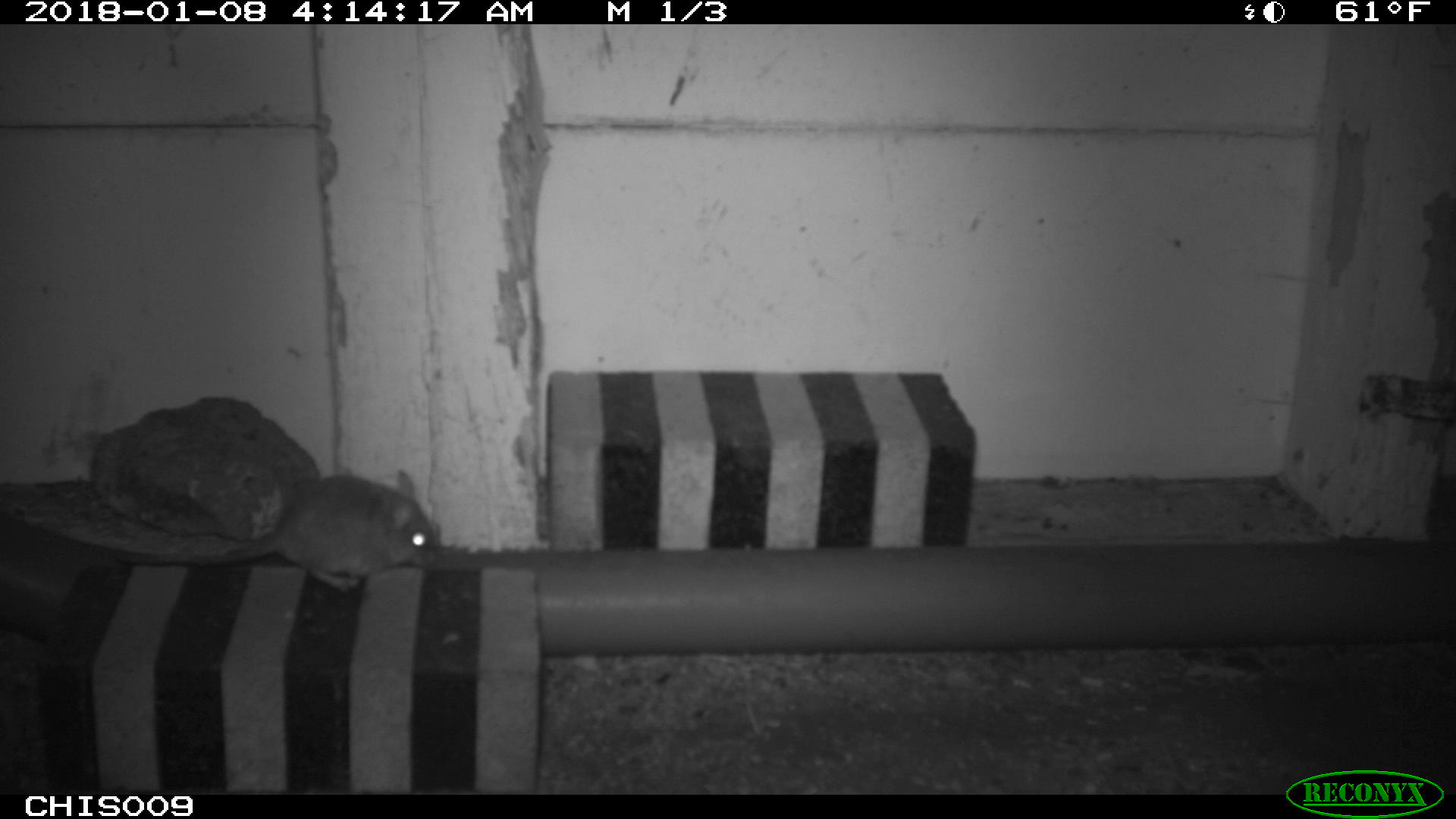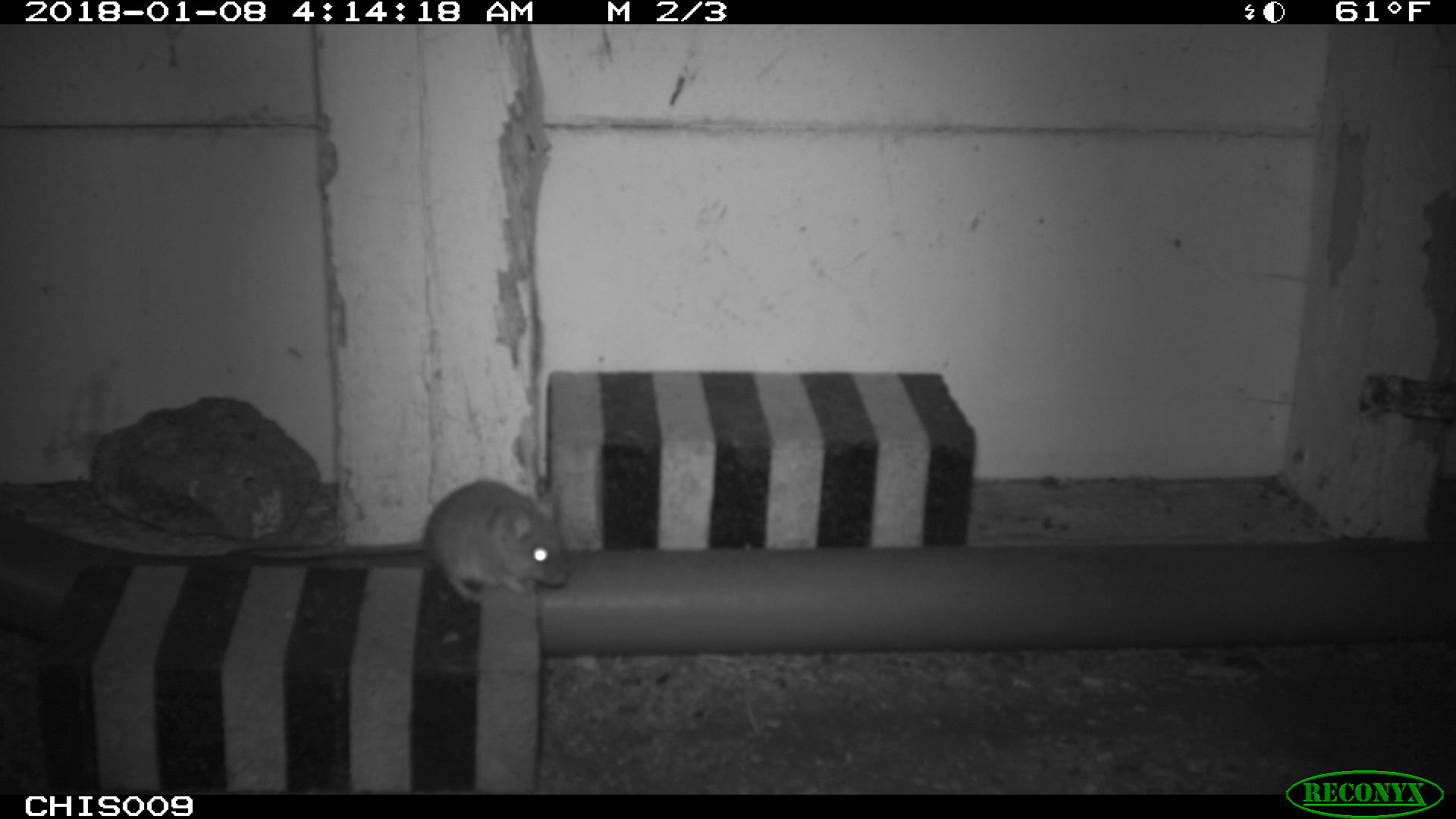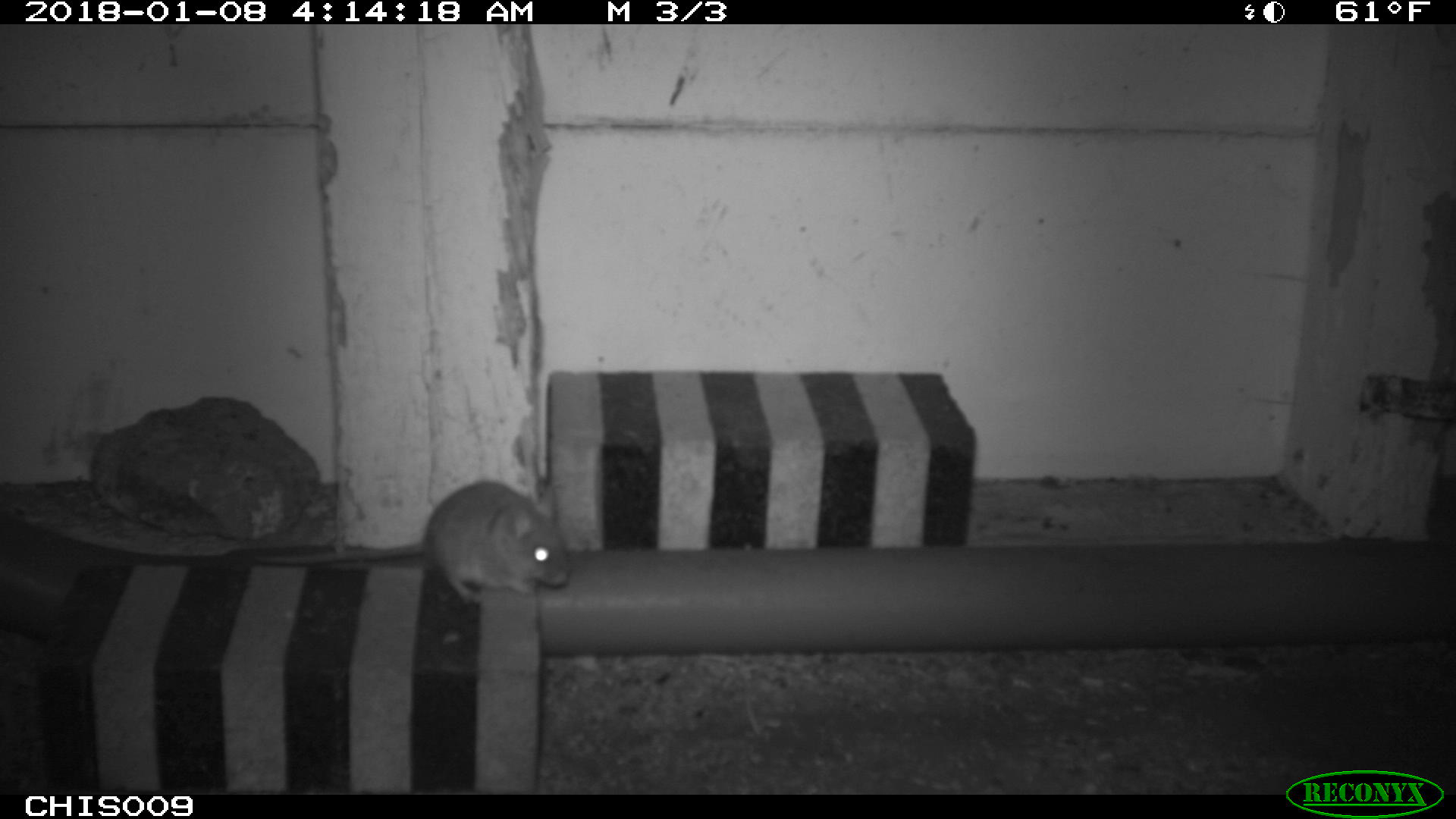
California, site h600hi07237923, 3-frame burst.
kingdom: Animalia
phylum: Chordata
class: Mammalia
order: Rodentia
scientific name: Rodentia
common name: rodent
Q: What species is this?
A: Rodent (Rodentia).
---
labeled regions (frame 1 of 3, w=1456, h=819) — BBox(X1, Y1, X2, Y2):
rodent: BBox(114, 468, 437, 591)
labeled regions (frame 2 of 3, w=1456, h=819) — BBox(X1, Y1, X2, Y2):
rodent: BBox(249, 479, 566, 601)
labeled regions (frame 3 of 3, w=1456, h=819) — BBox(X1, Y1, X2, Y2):
rodent: BBox(254, 480, 570, 601)